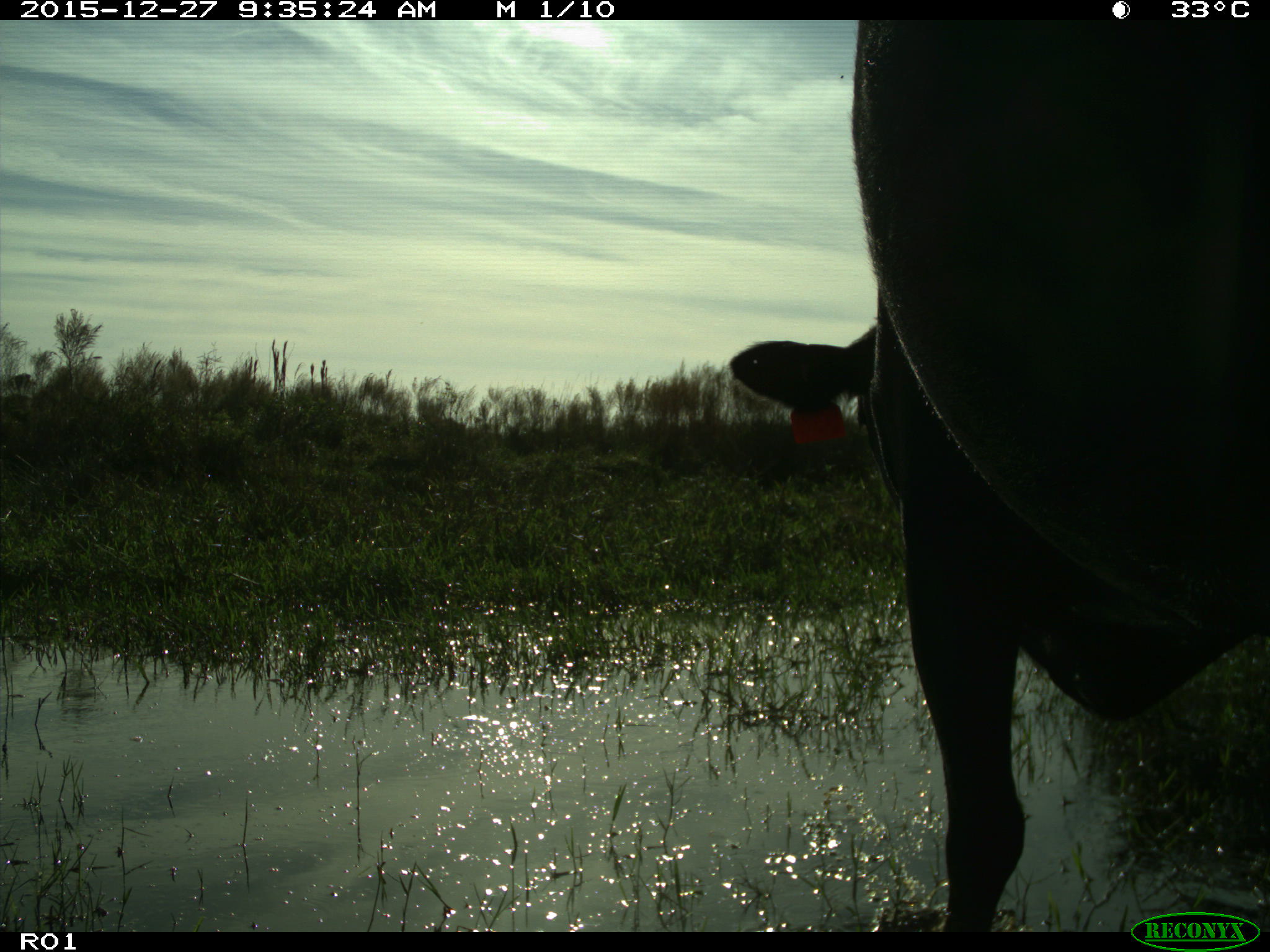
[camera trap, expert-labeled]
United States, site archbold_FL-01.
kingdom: Animalia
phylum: Chordata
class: Mammalia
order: Artiodactyla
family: Bovidae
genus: Bos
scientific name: Bos taurus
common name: domestic cow